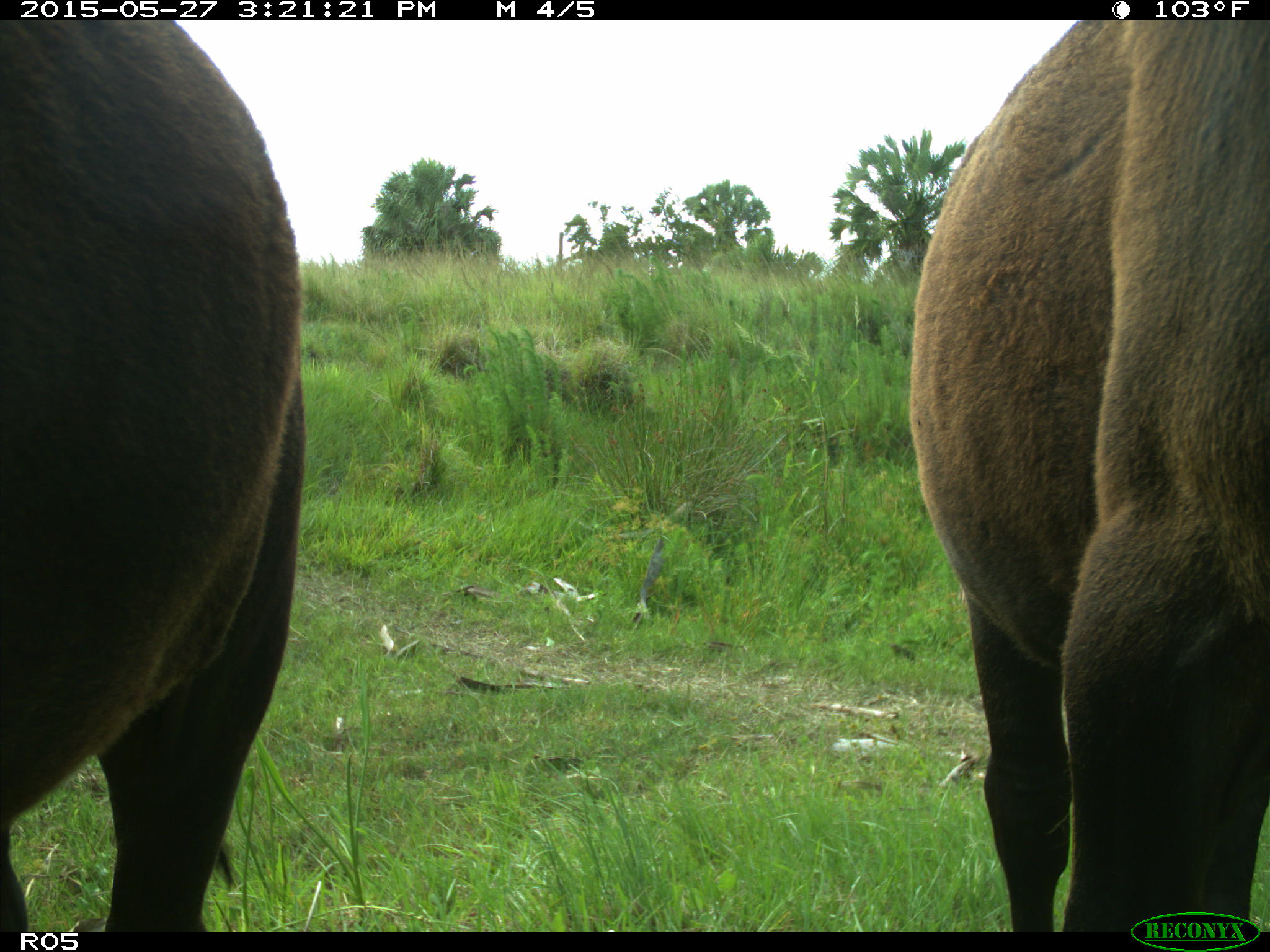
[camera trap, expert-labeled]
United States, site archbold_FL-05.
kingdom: Animalia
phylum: Chordata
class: Mammalia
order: Artiodactyla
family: Bovidae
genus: Bos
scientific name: Bos taurus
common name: domestic cow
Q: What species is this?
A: Bos taurus (domestic cow).